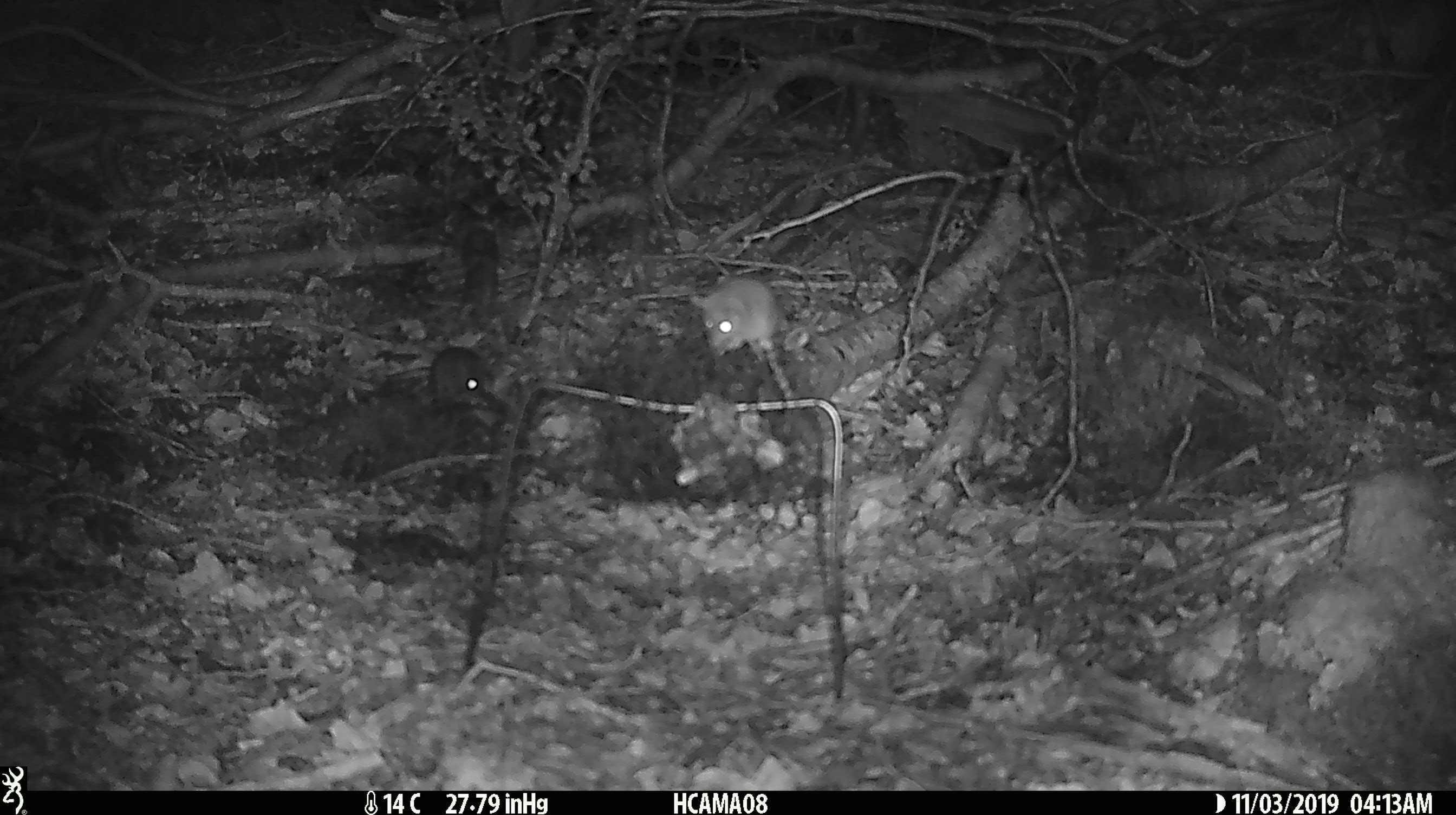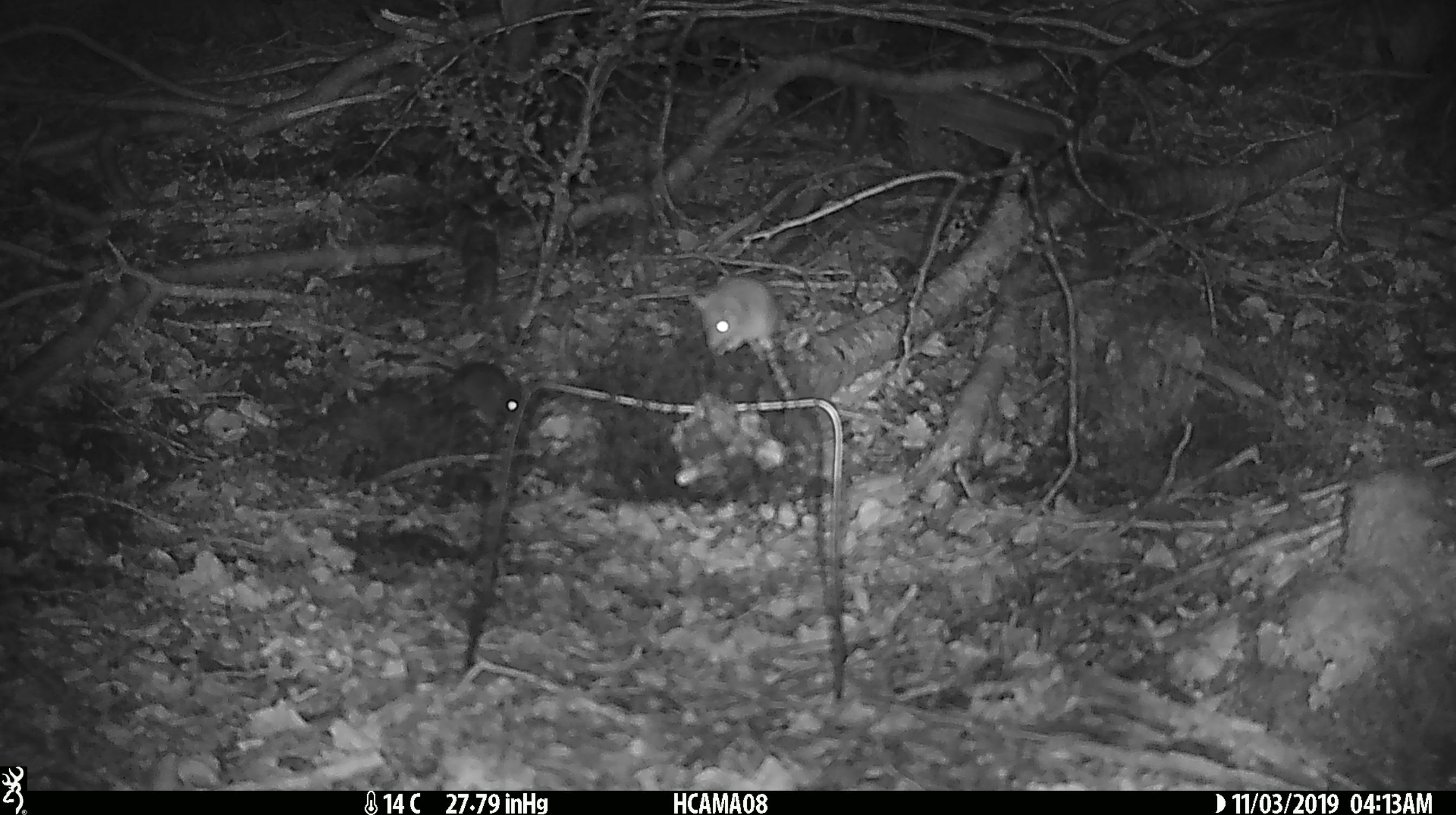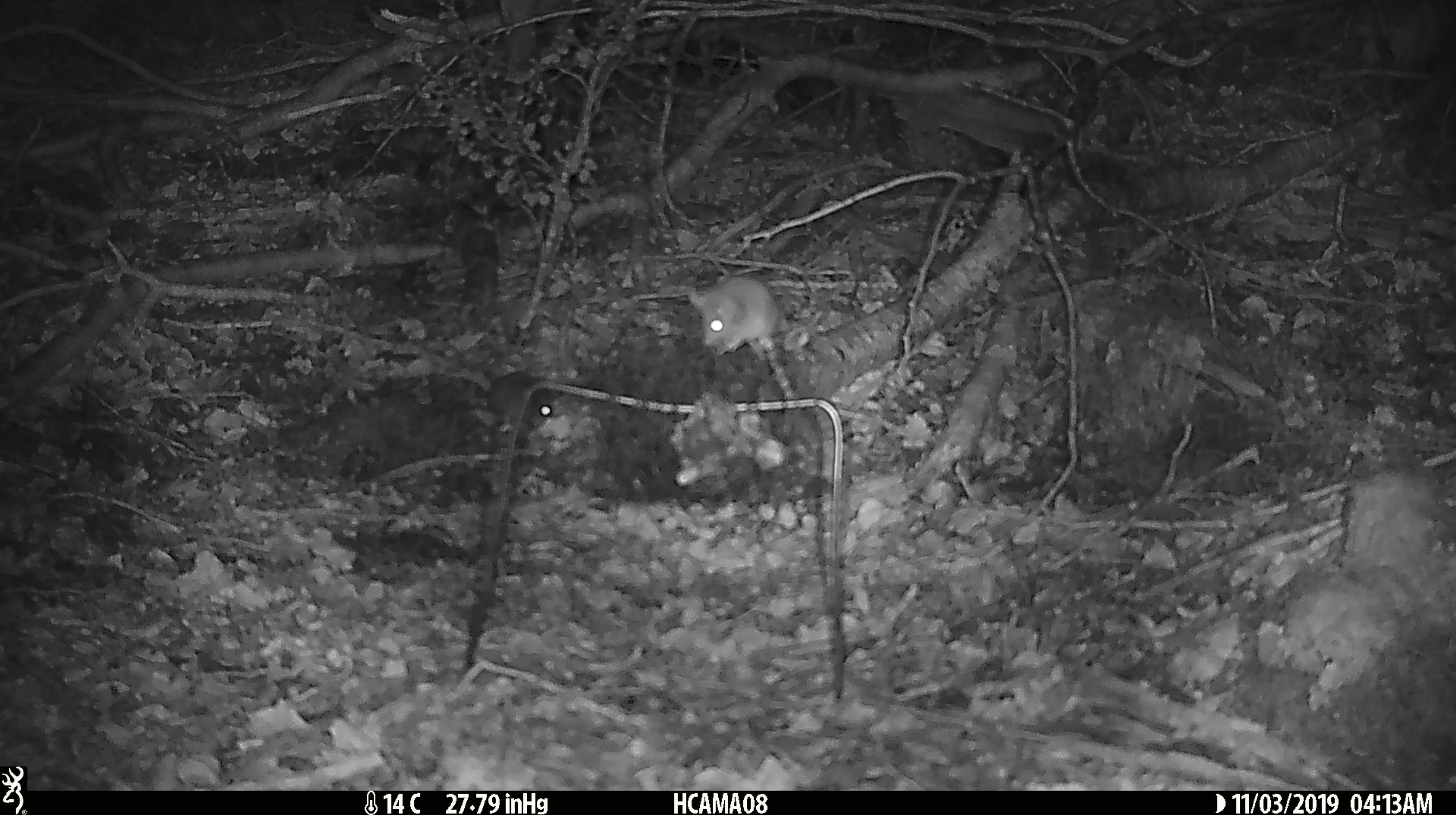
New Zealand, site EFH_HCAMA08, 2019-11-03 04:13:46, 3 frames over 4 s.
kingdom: Animalia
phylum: Chordata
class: Mammalia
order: Rodentia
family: Muridae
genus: Mus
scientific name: Mus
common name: mouse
Mouse (Mus).